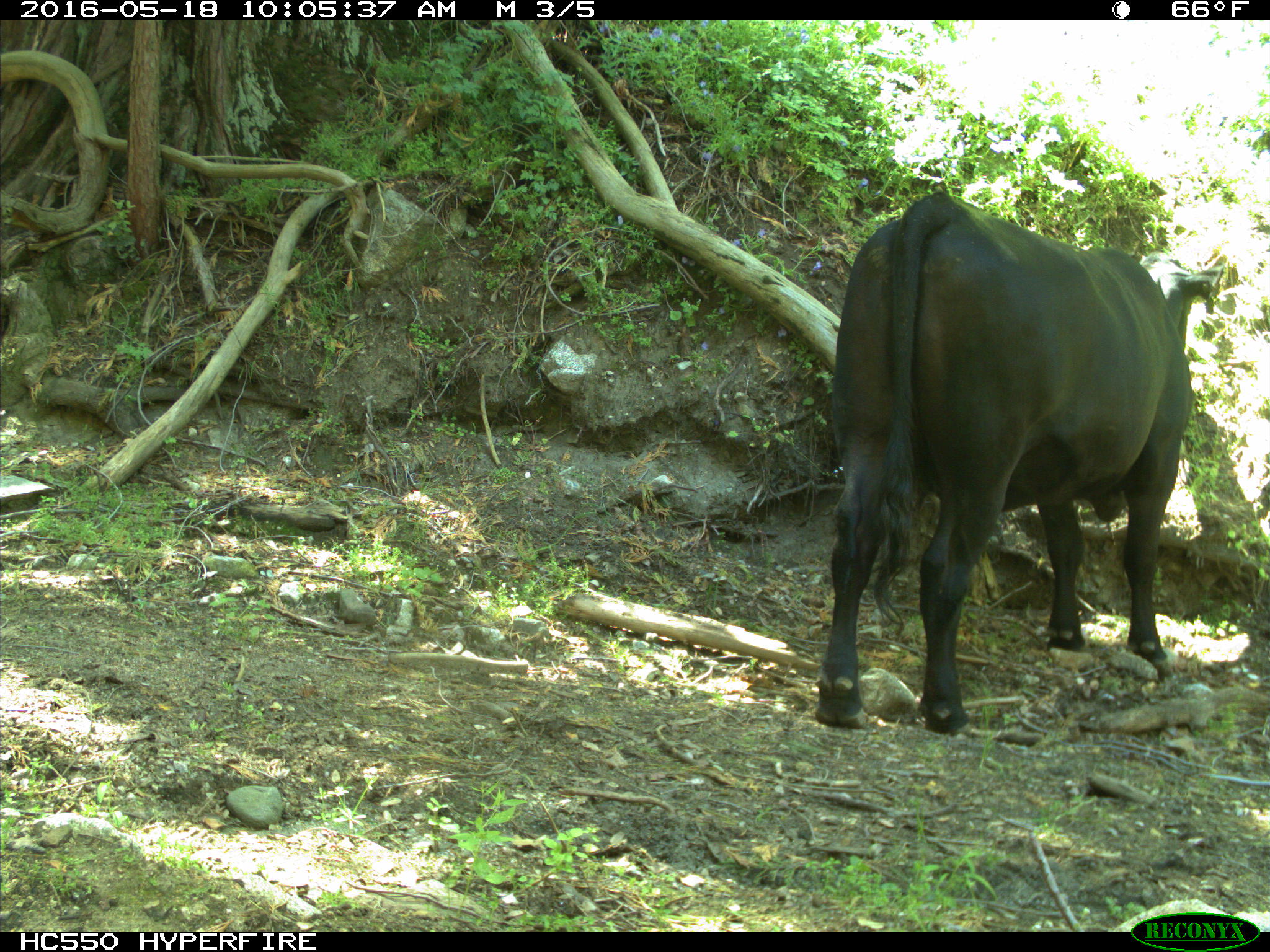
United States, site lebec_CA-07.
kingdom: Animalia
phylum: Chordata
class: Mammalia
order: Artiodactyla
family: Bovidae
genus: Bos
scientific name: Bos taurus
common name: domestic cow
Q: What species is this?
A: Bos taurus (domestic cow).